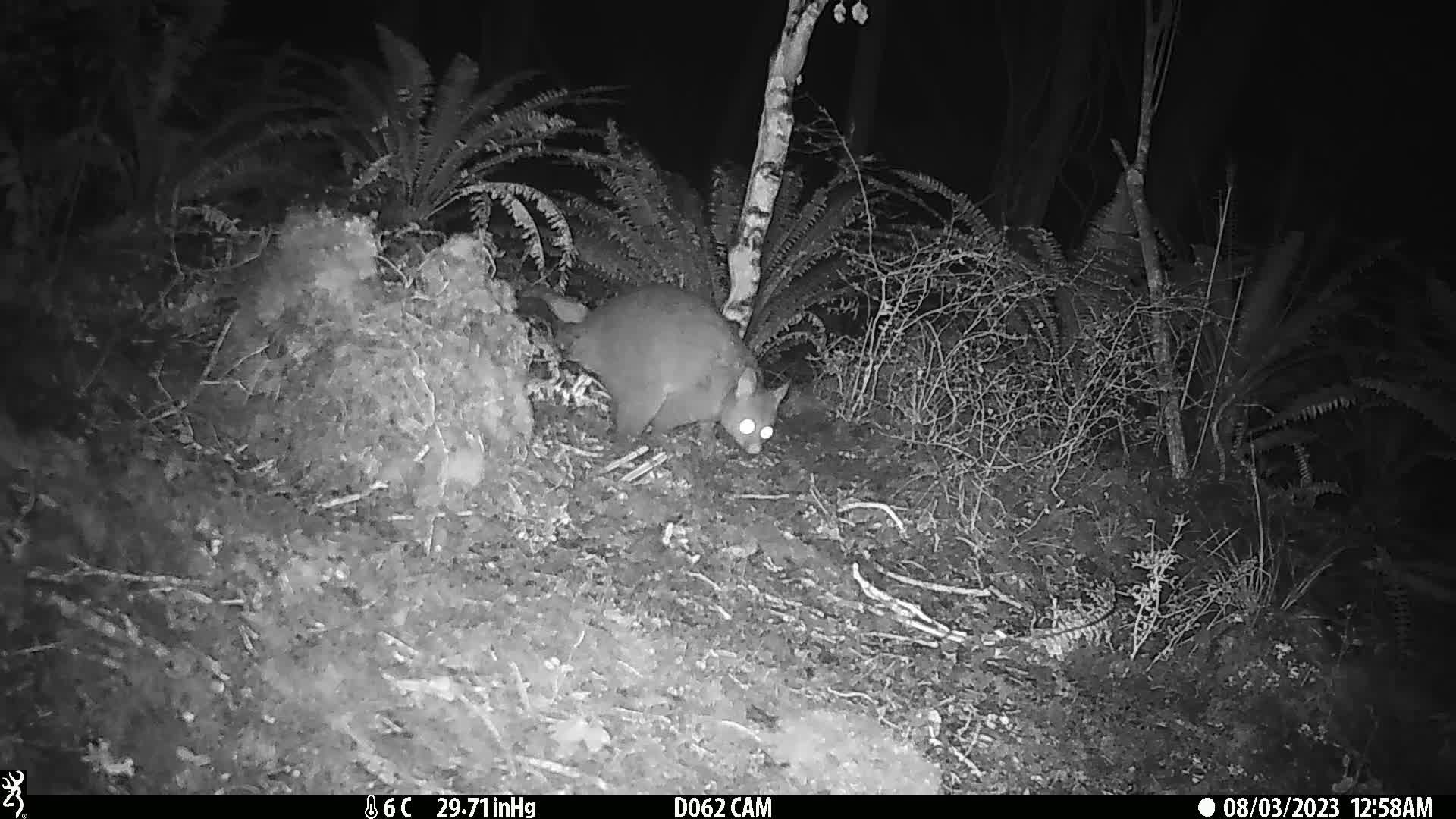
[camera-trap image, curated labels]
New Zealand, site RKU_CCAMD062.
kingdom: Animalia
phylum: Chordata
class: Mammalia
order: Diprotodontia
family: Phalangeridae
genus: Trichosurus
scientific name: Trichosurus vulpecula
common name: common brushtail possum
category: possum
Possum (common brushtail possum) (Trichosurus vulpecula).